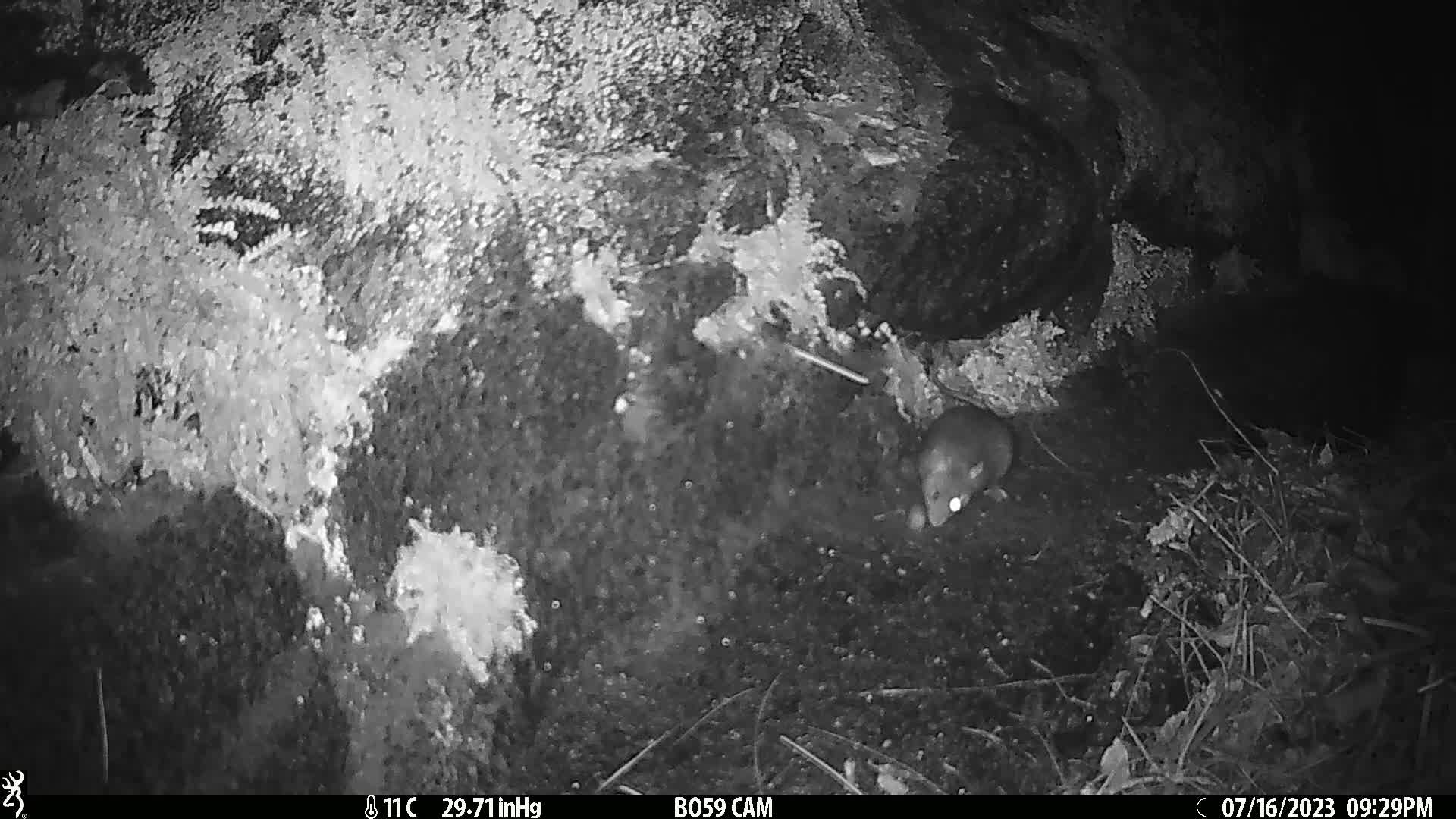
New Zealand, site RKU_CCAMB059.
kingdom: Animalia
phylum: Chordata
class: Mammalia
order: Rodentia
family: Muridae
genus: Rattus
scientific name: Rattus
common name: rat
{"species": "rat (Rattus)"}